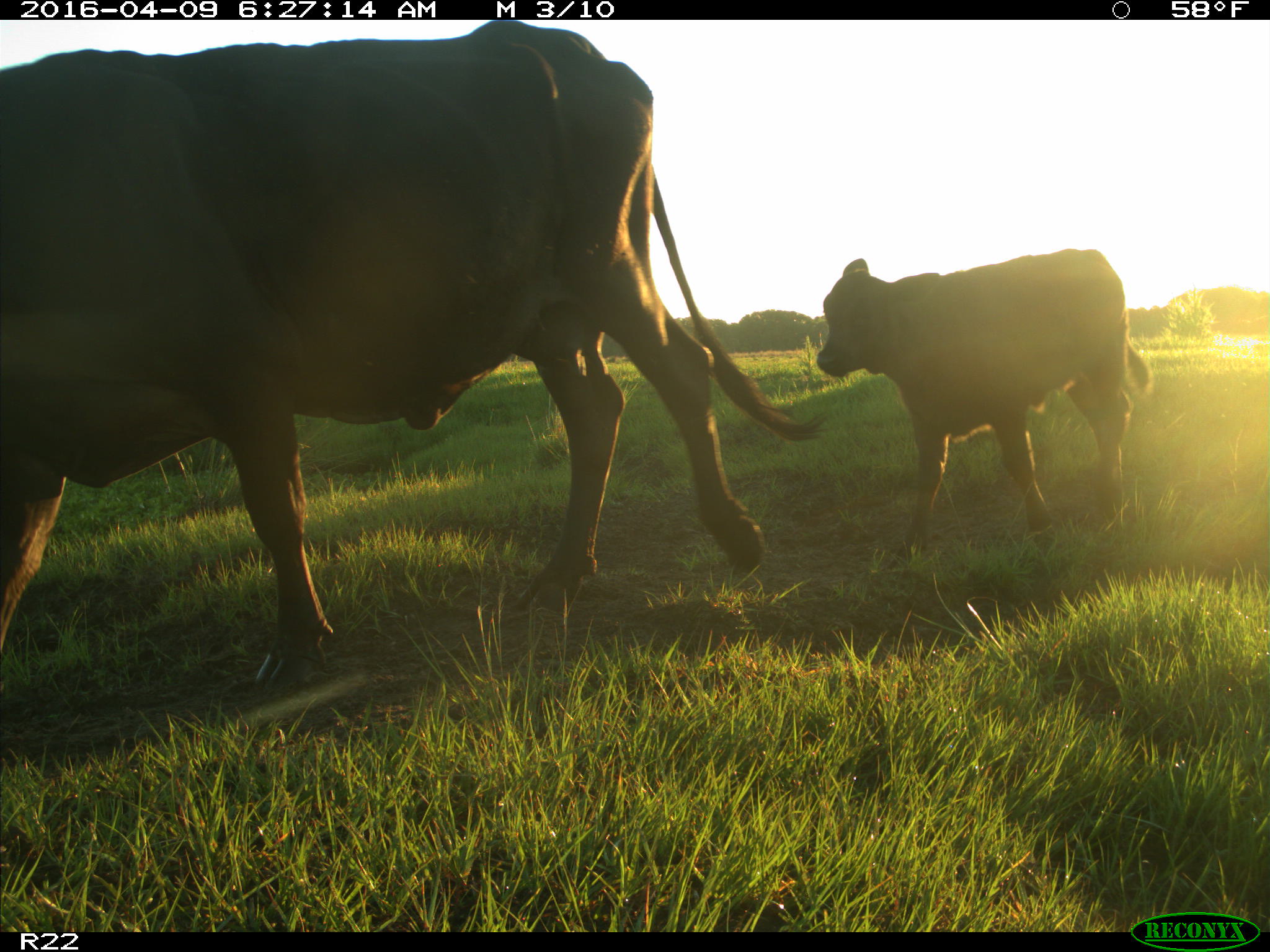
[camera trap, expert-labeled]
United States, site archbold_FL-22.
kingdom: Animalia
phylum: Chordata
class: Mammalia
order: Artiodactyla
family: Bovidae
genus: Bos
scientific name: Bos taurus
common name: domestic cow